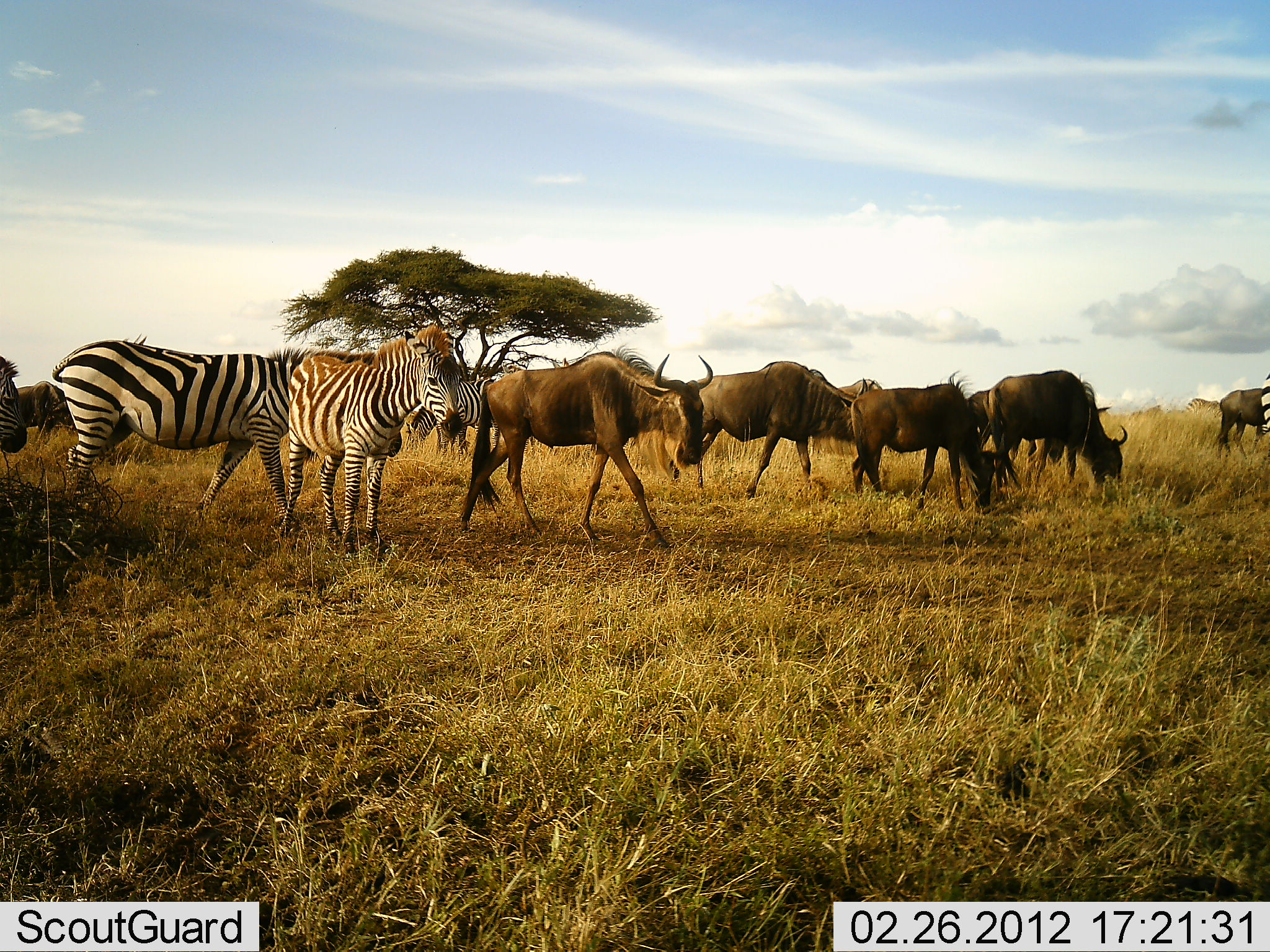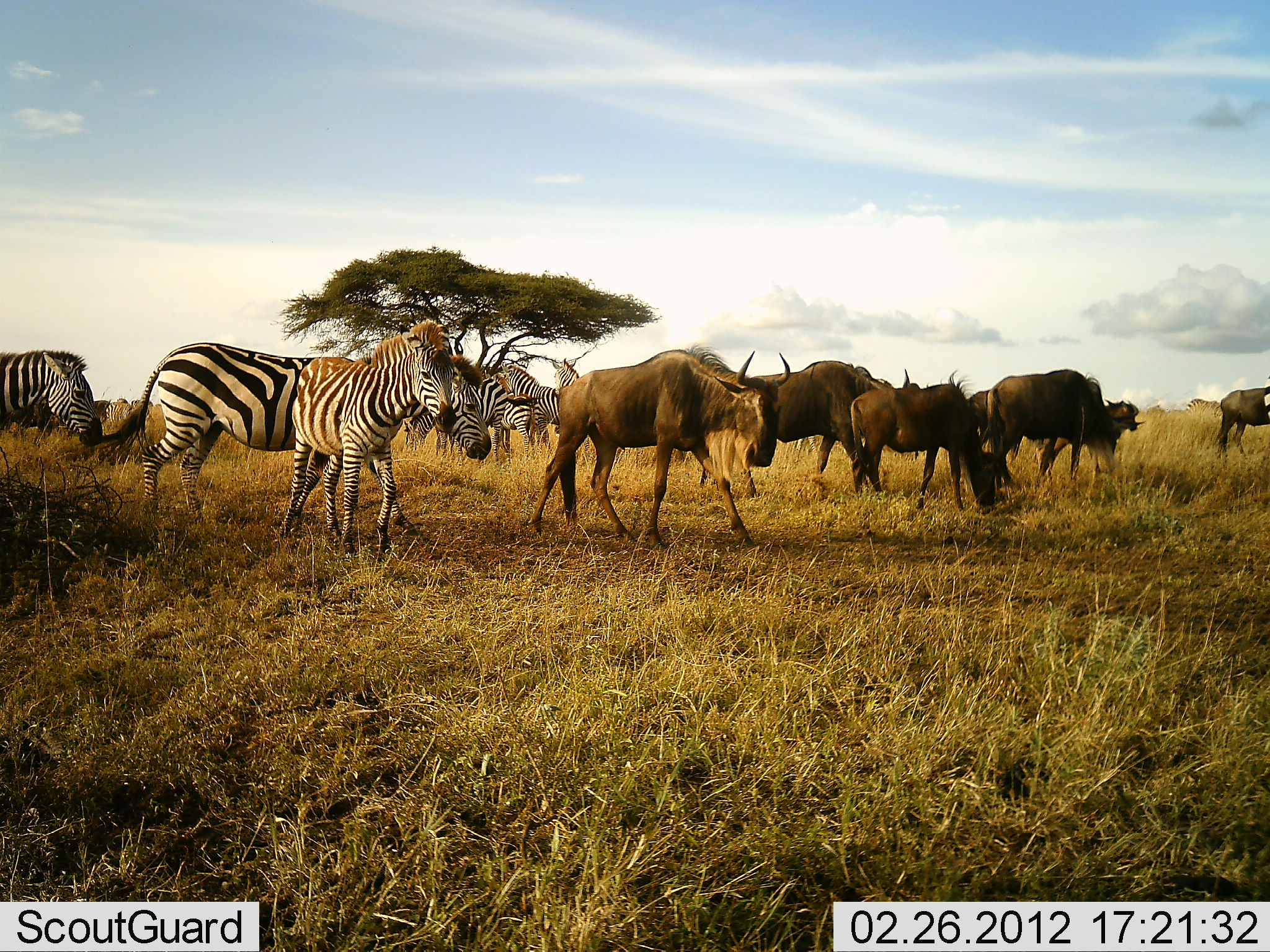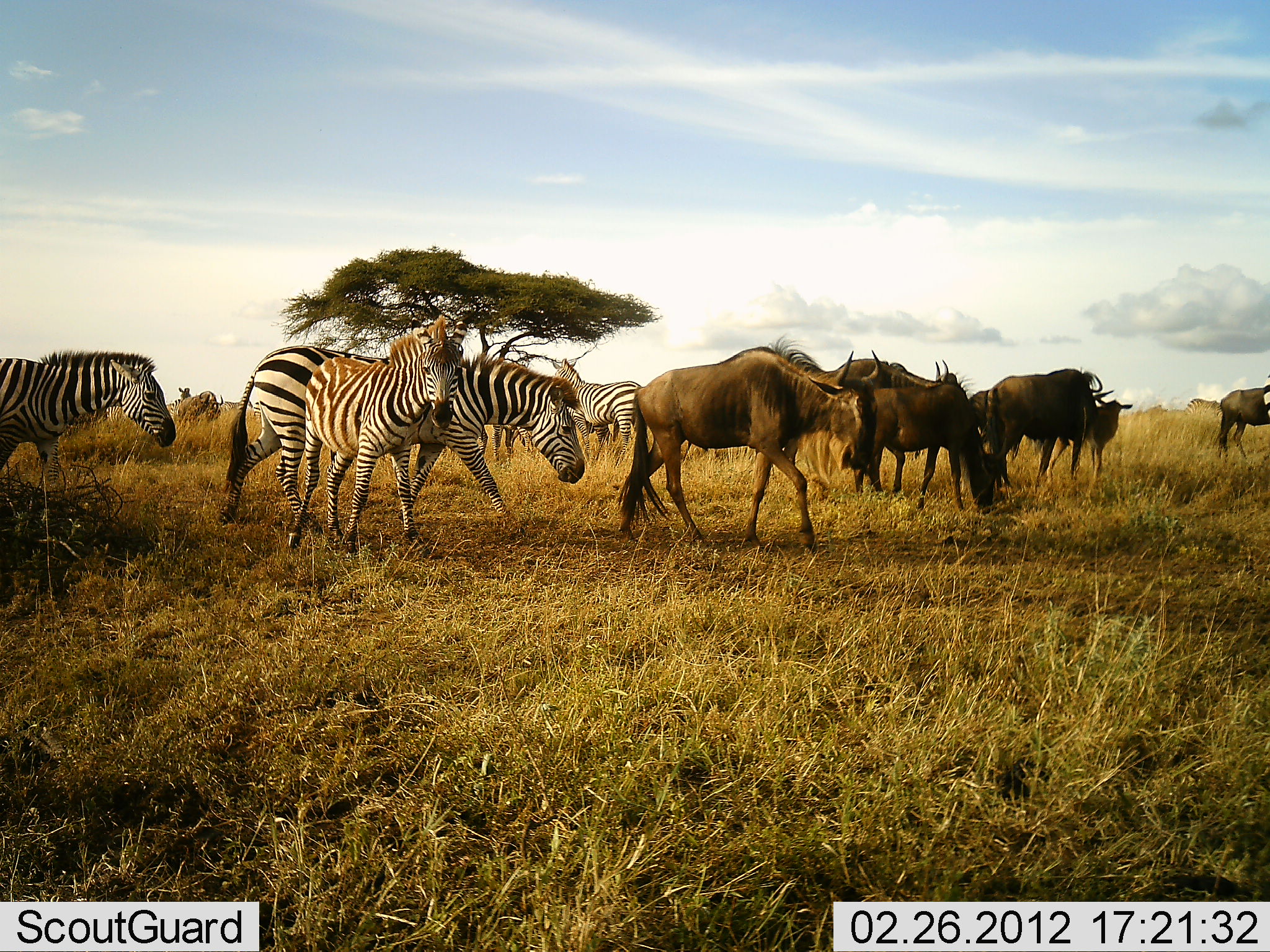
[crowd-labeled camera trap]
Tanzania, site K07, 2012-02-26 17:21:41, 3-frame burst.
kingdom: Animalia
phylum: Chordata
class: Mammalia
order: Artiodactyla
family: Bovidae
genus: Connochaetes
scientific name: Connochaetes taurinus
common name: blue wildebeest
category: wildebeest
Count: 7.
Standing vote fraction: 29%.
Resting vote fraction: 0%.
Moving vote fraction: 65%.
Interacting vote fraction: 0%.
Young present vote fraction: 29%.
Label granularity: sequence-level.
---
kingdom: Animalia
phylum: Chordata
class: Mammalia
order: Perissodactyla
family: Equidae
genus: Equus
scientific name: Equus quagga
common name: plains zebra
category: zebra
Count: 6.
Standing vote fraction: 41%.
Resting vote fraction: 0%.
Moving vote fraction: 82%.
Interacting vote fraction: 0%.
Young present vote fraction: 29%.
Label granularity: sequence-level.